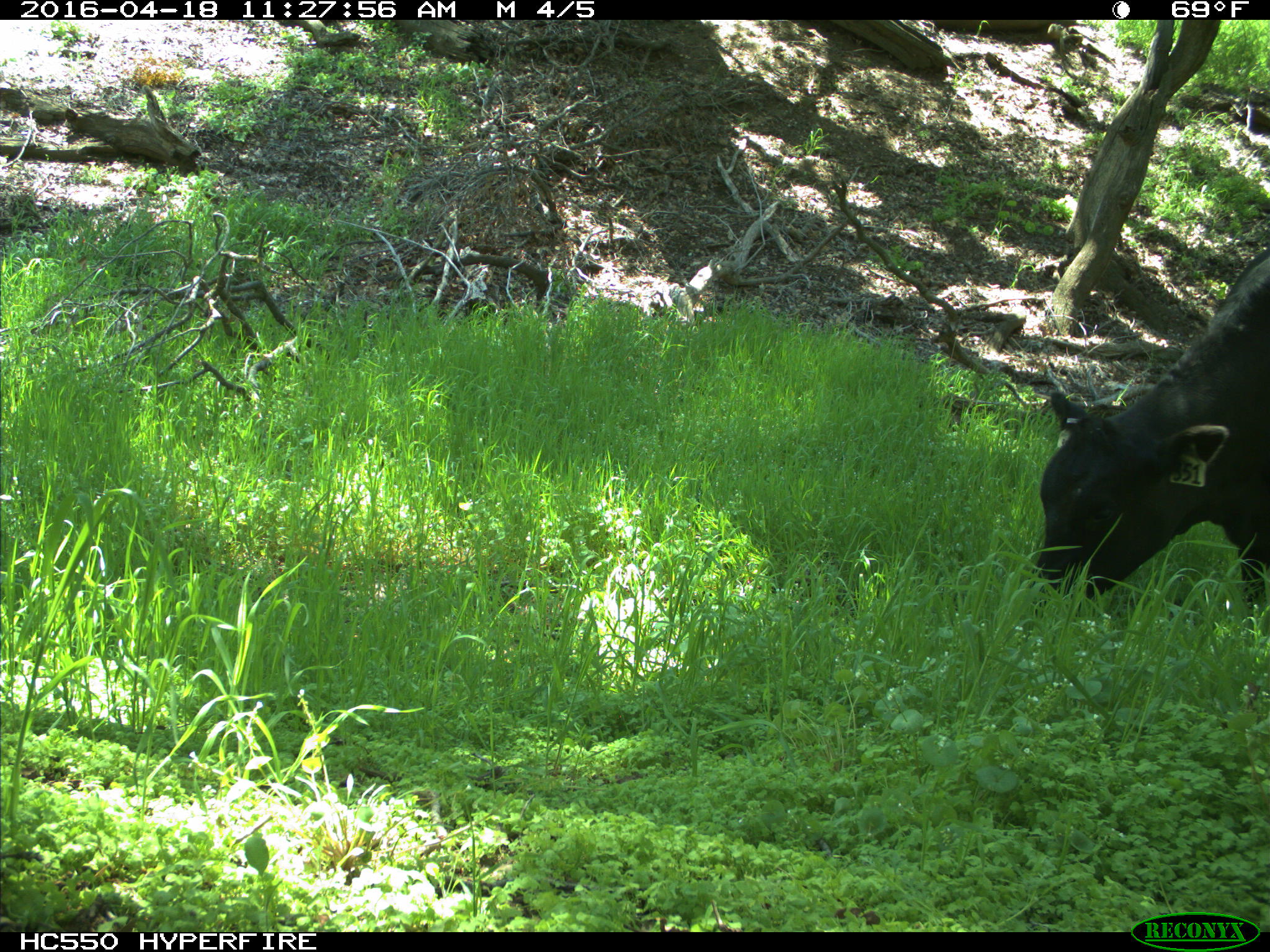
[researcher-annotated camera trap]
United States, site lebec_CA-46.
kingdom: Animalia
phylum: Chordata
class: Mammalia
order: Artiodactyla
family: Bovidae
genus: Bos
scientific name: Bos taurus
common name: domestic cow